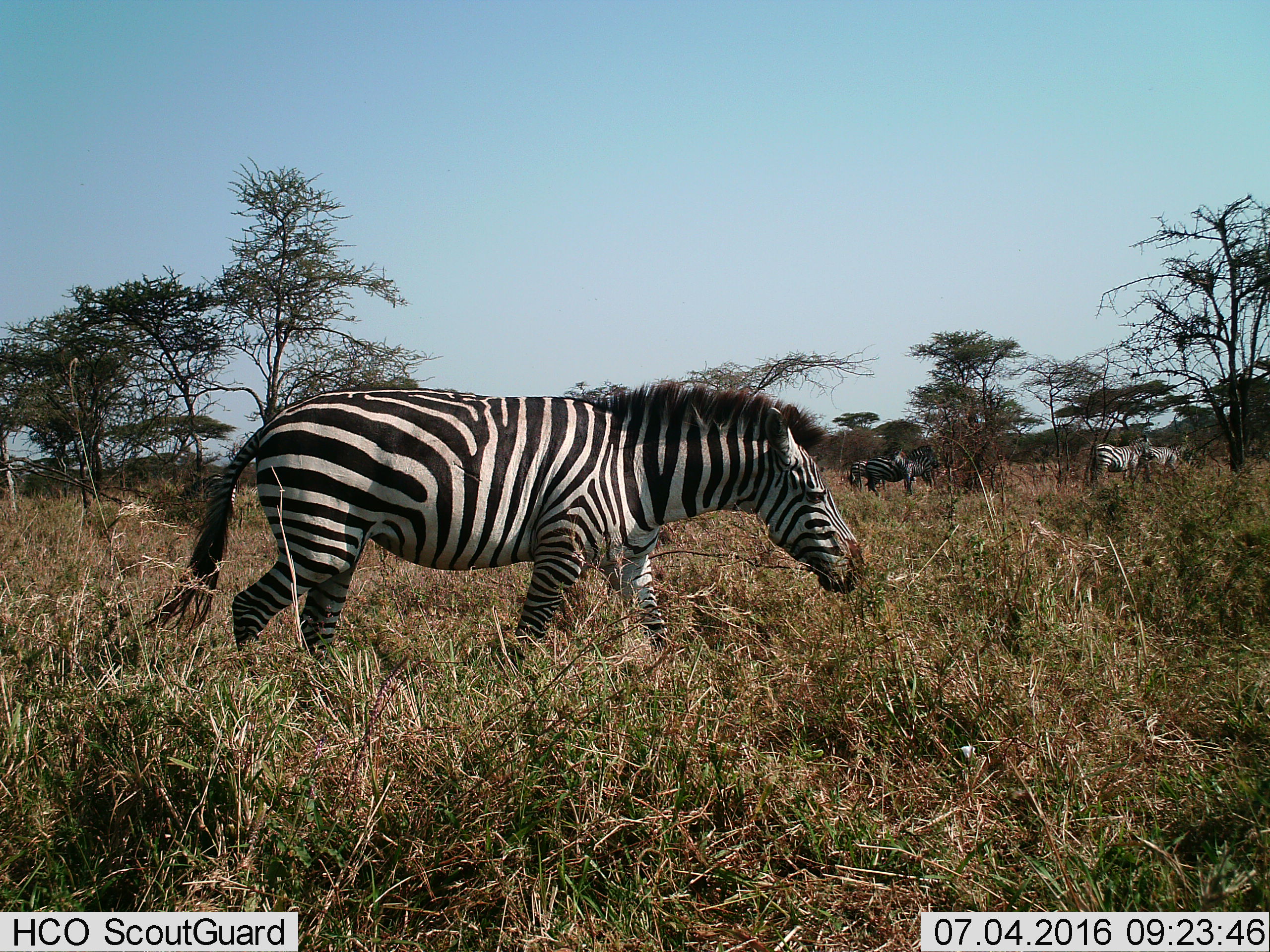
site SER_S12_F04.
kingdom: Animalia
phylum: Chordata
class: Mammalia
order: Perissodactyla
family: Equidae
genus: Equus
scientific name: Equus quagga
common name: plains zebra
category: zebraplains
Zebraplains (plains zebra) (Equus quagga), count 5. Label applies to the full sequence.